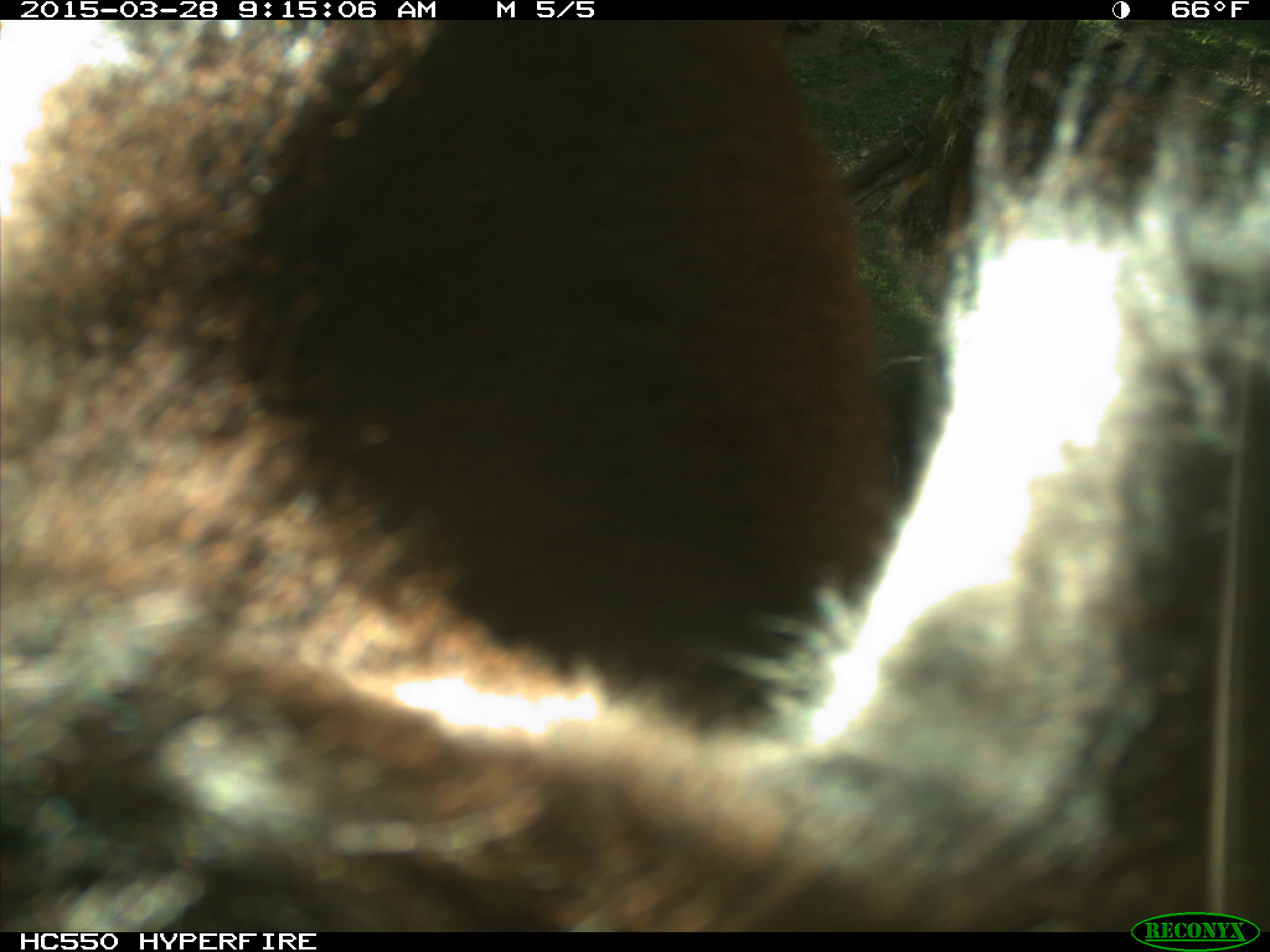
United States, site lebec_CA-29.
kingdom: Animalia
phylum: Chordata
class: Mammalia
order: Artiodactyla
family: Bovidae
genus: Bos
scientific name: Bos taurus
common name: domestic cow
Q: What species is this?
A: Bos taurus (domestic cow).